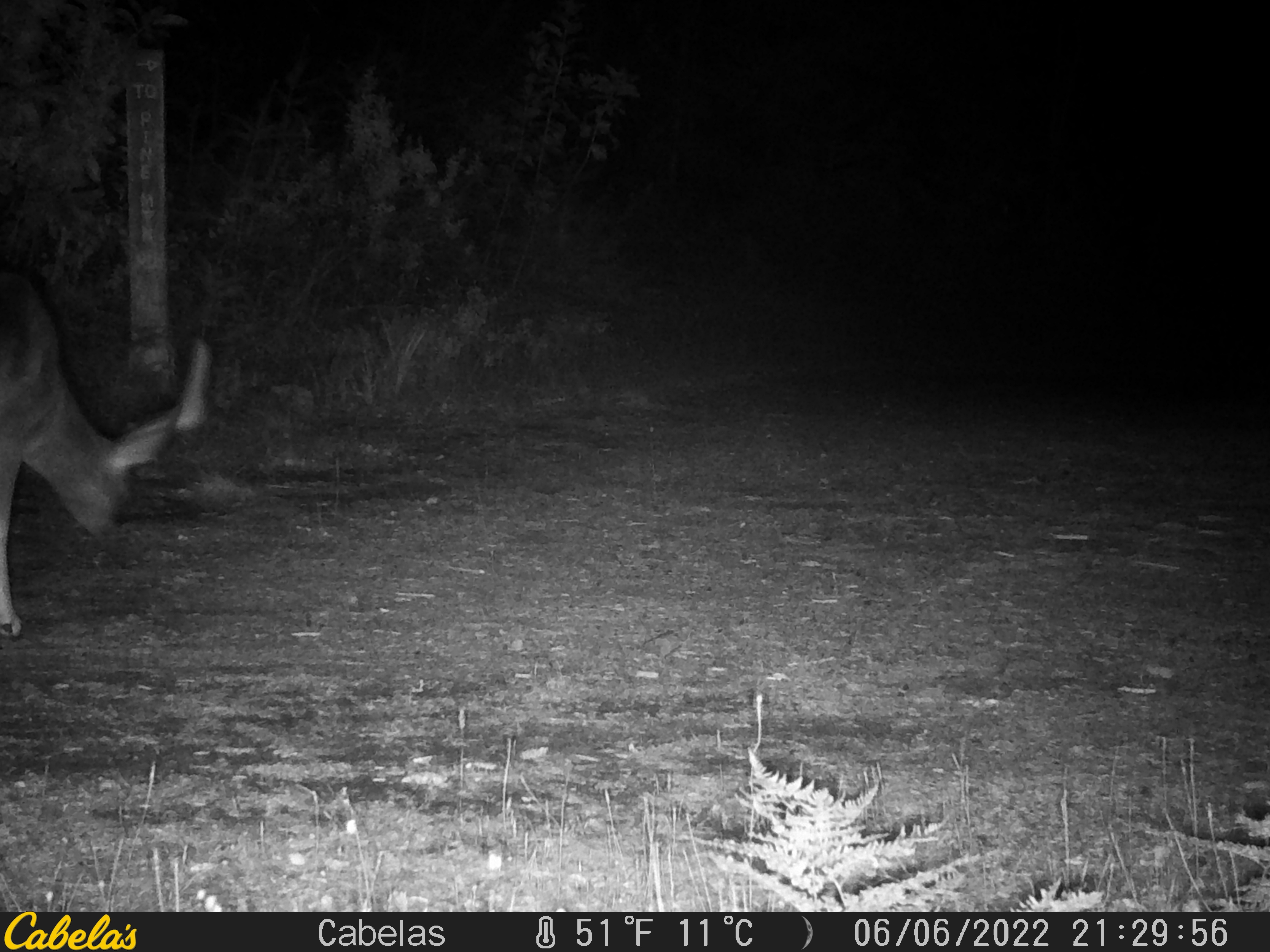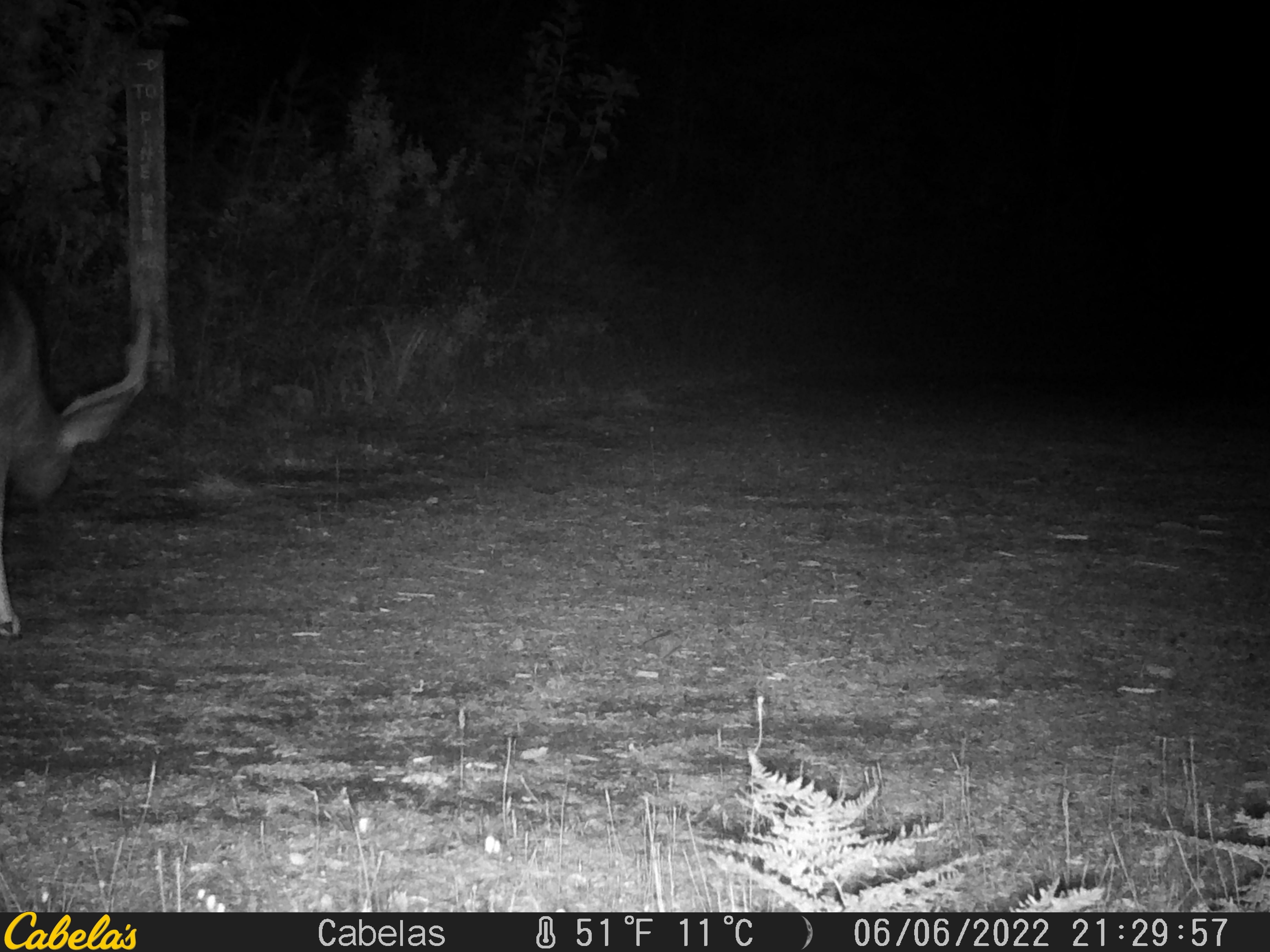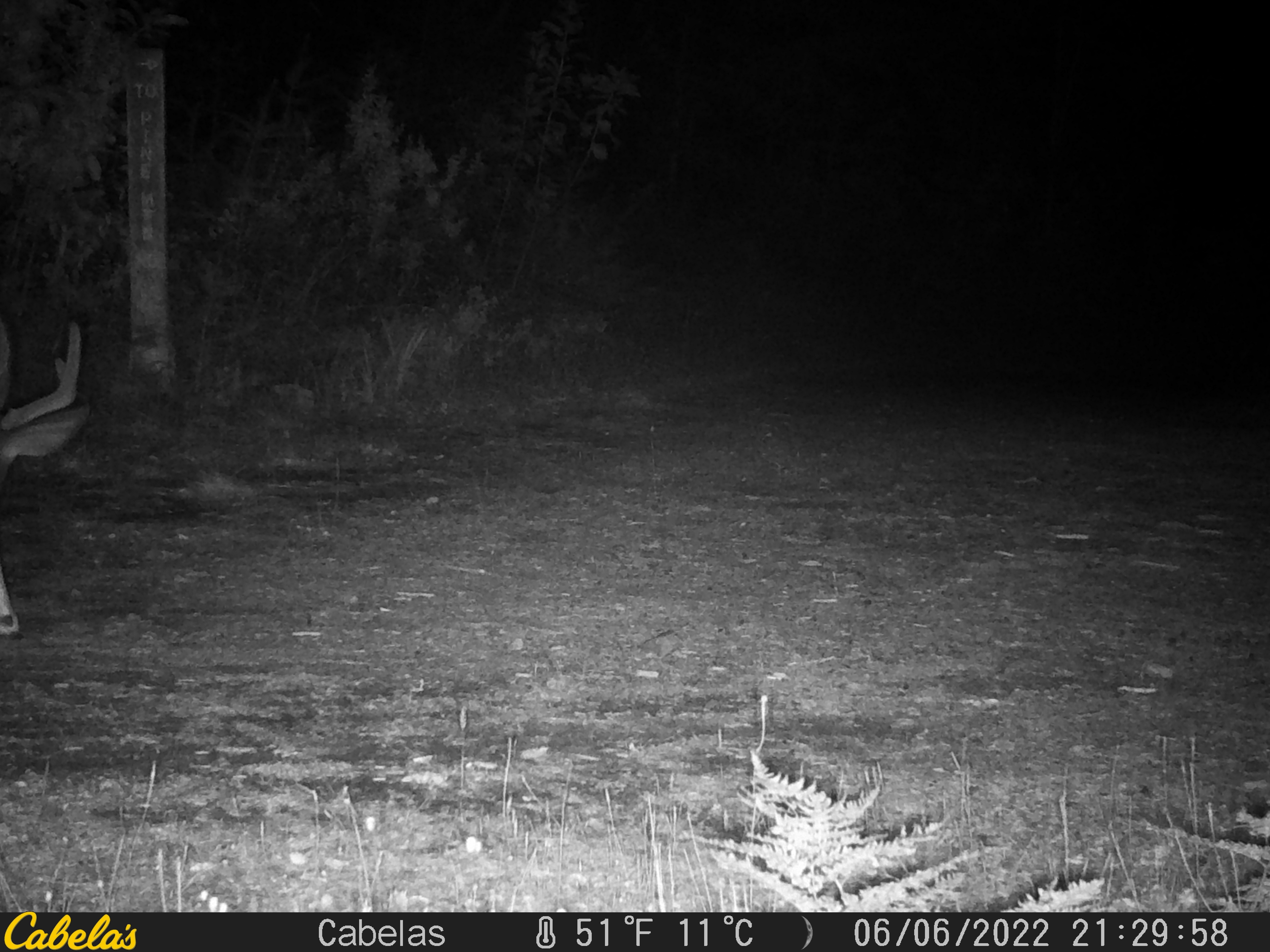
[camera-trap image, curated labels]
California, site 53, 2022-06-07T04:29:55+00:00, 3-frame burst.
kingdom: Animalia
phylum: Chordata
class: Mammalia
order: Artiodactyla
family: Cervidae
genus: Odocoileus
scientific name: Odocoileus hemionus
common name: mule deer